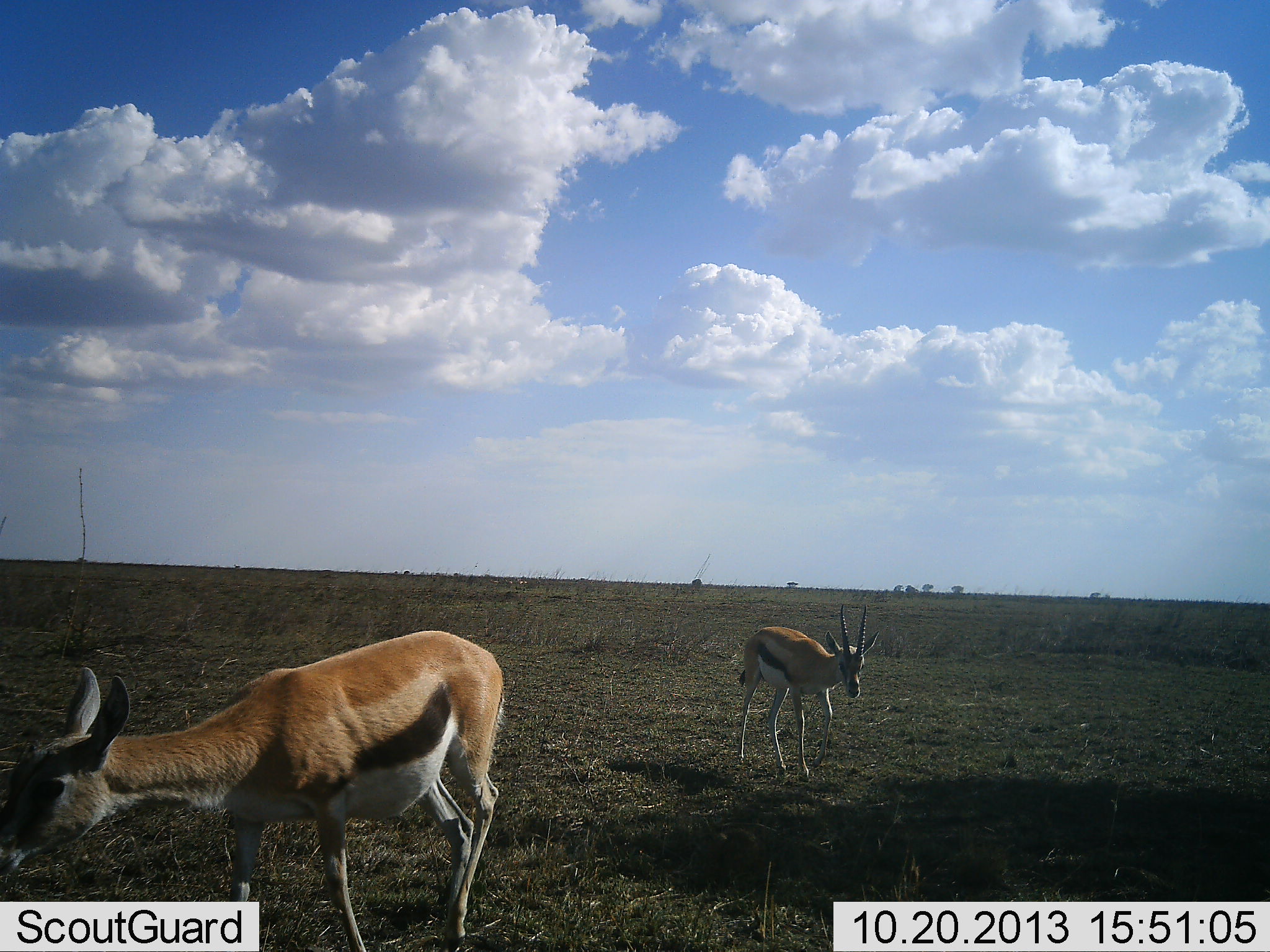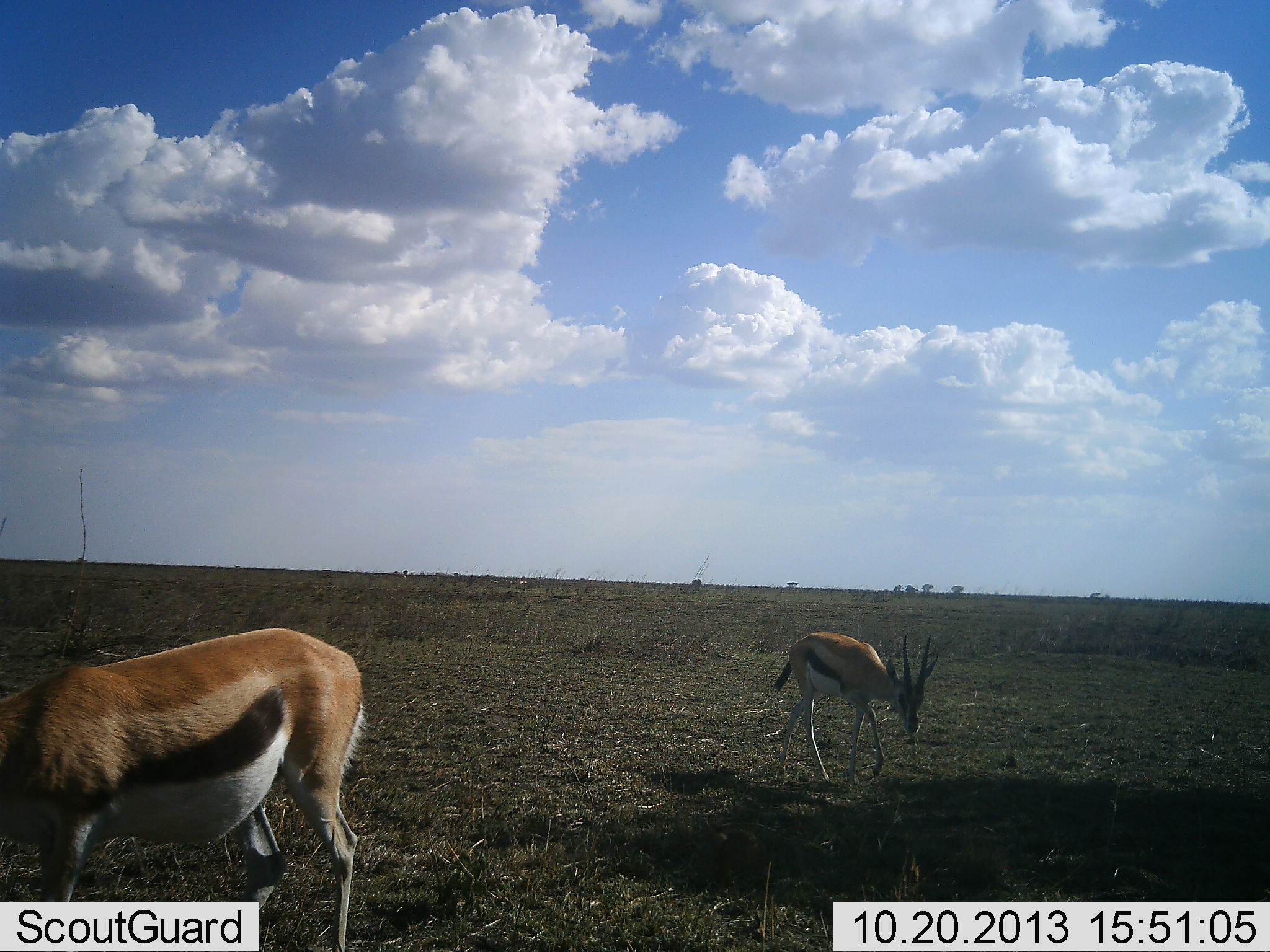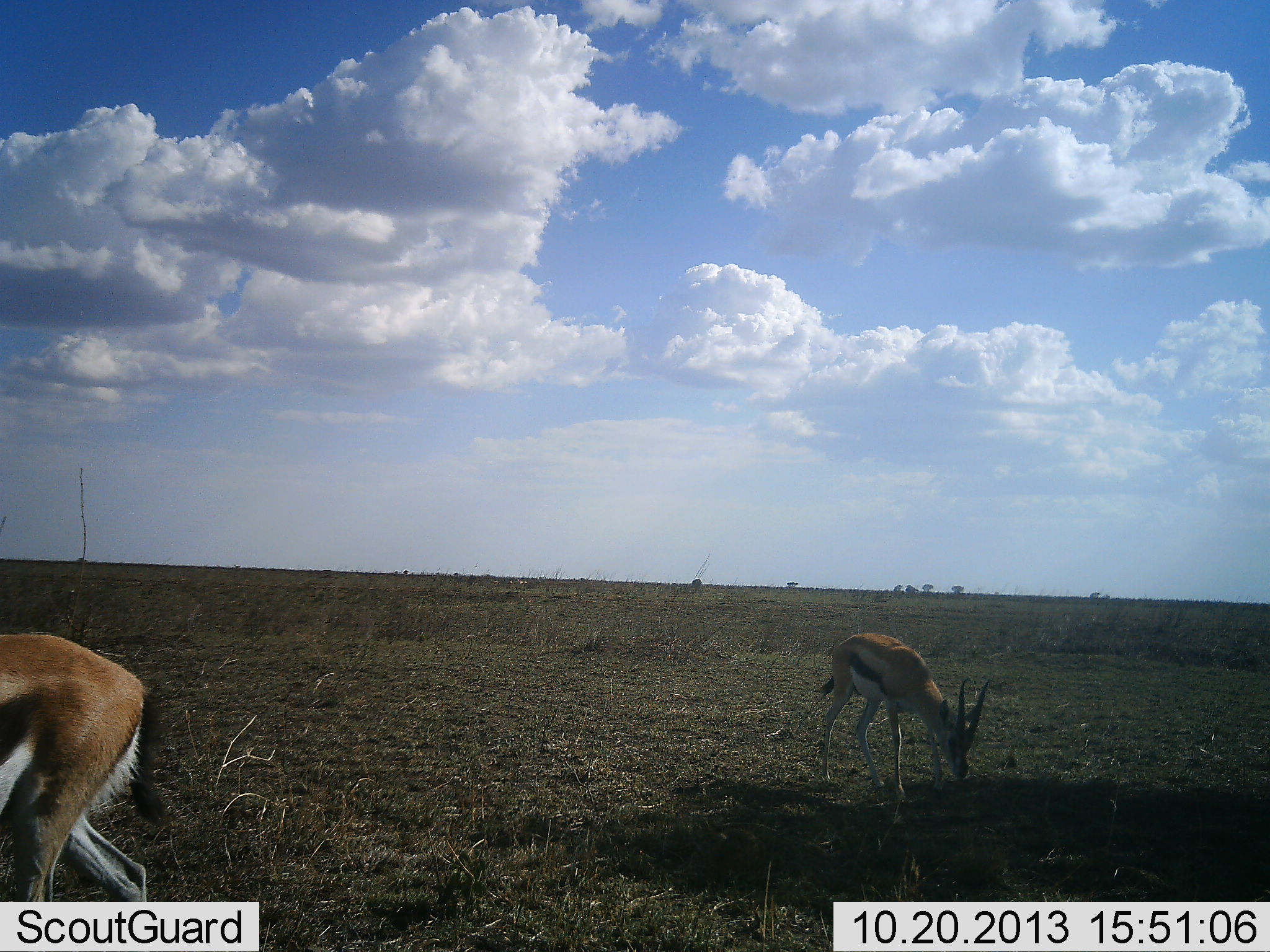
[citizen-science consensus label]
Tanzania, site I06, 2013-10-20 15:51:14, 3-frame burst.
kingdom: Animalia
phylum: Chordata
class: Mammalia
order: Artiodactyla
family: Bovidae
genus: Eudorcas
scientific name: Eudorcas thomsonii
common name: thomson's gazelle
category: gazellethomsons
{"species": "gazellethomsons (thomson's gazelle) (Eudorcas thomsonii)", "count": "2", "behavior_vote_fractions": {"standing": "10%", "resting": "0%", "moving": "100%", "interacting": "0%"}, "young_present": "0%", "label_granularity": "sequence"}